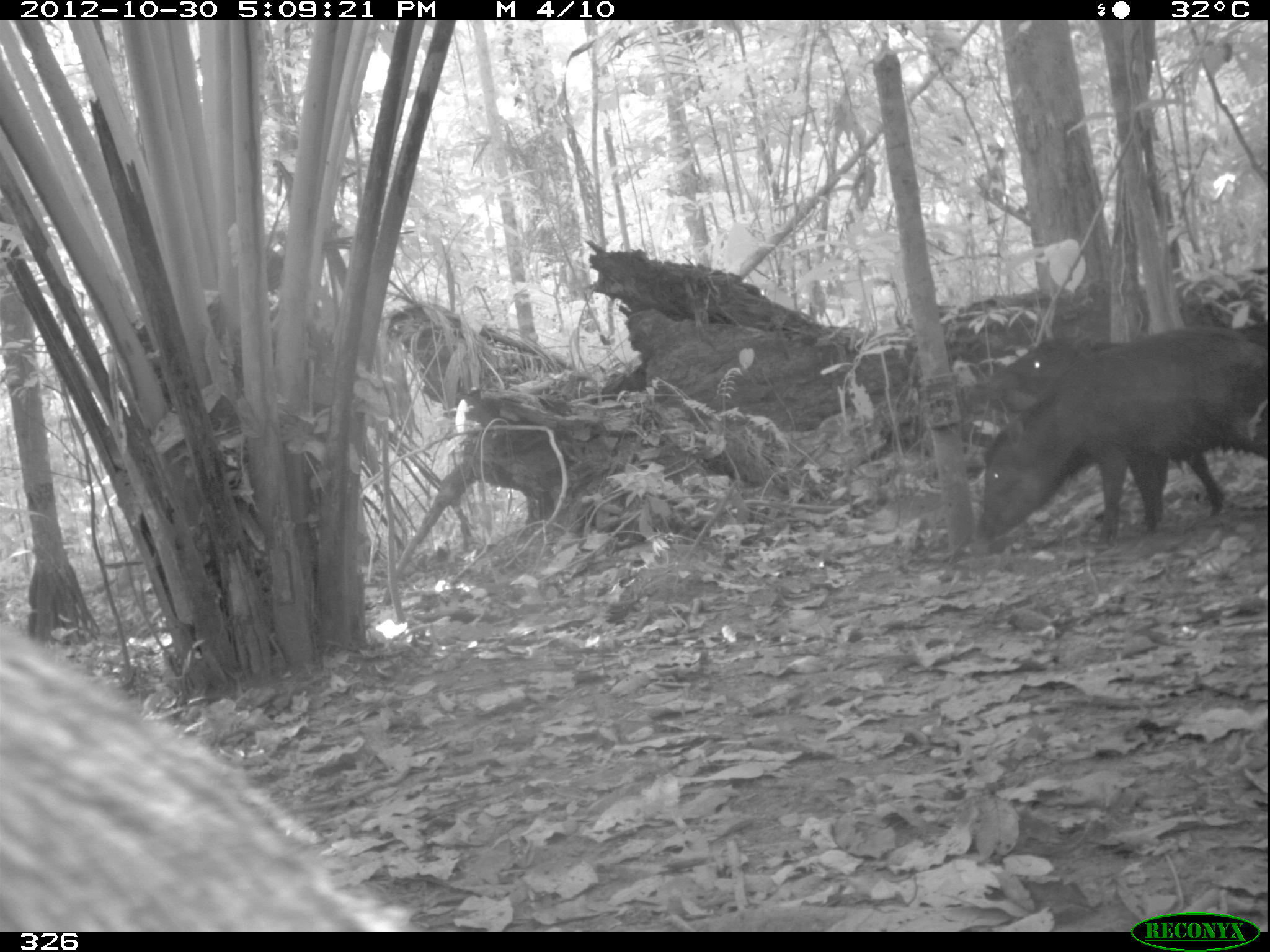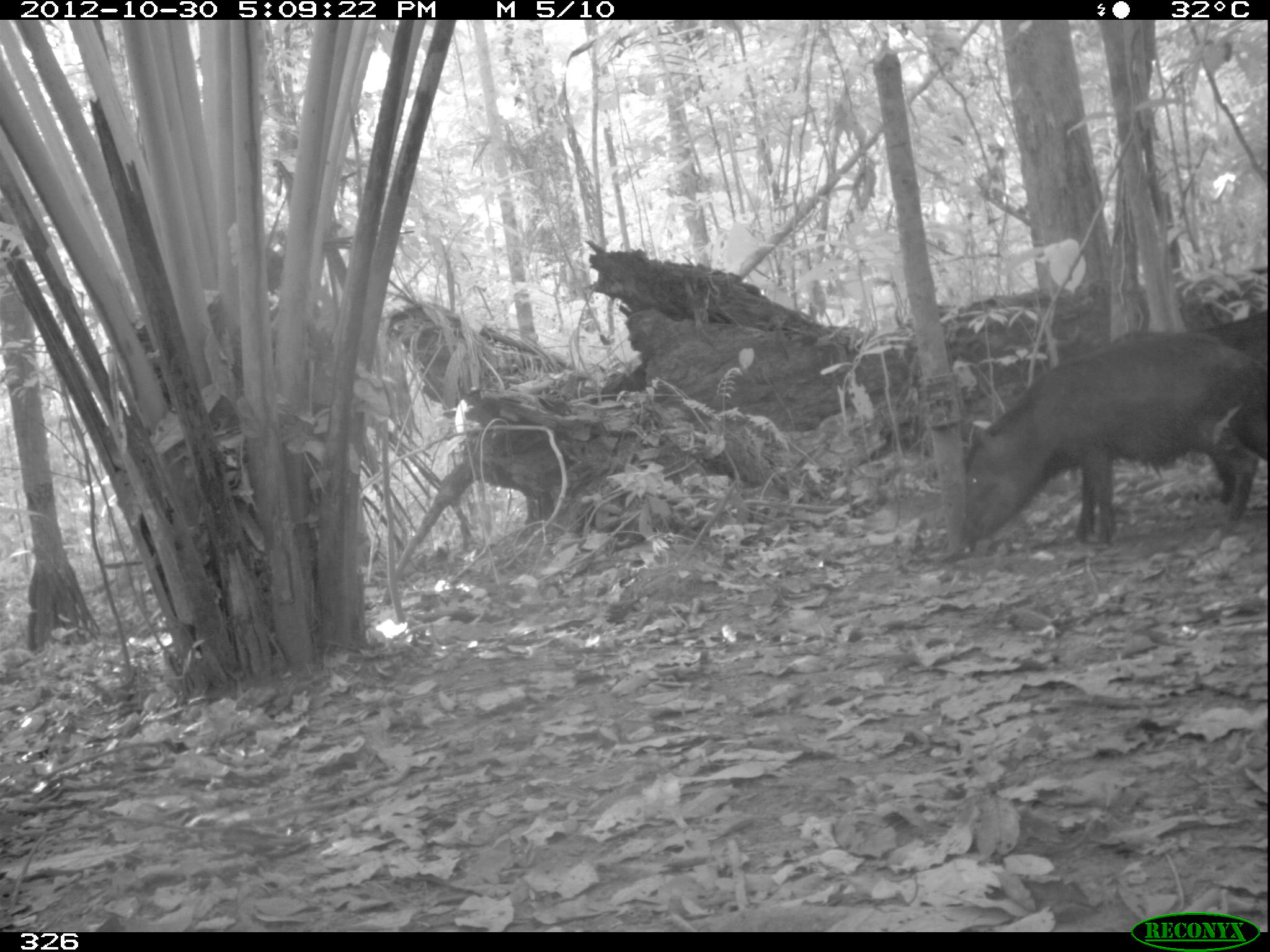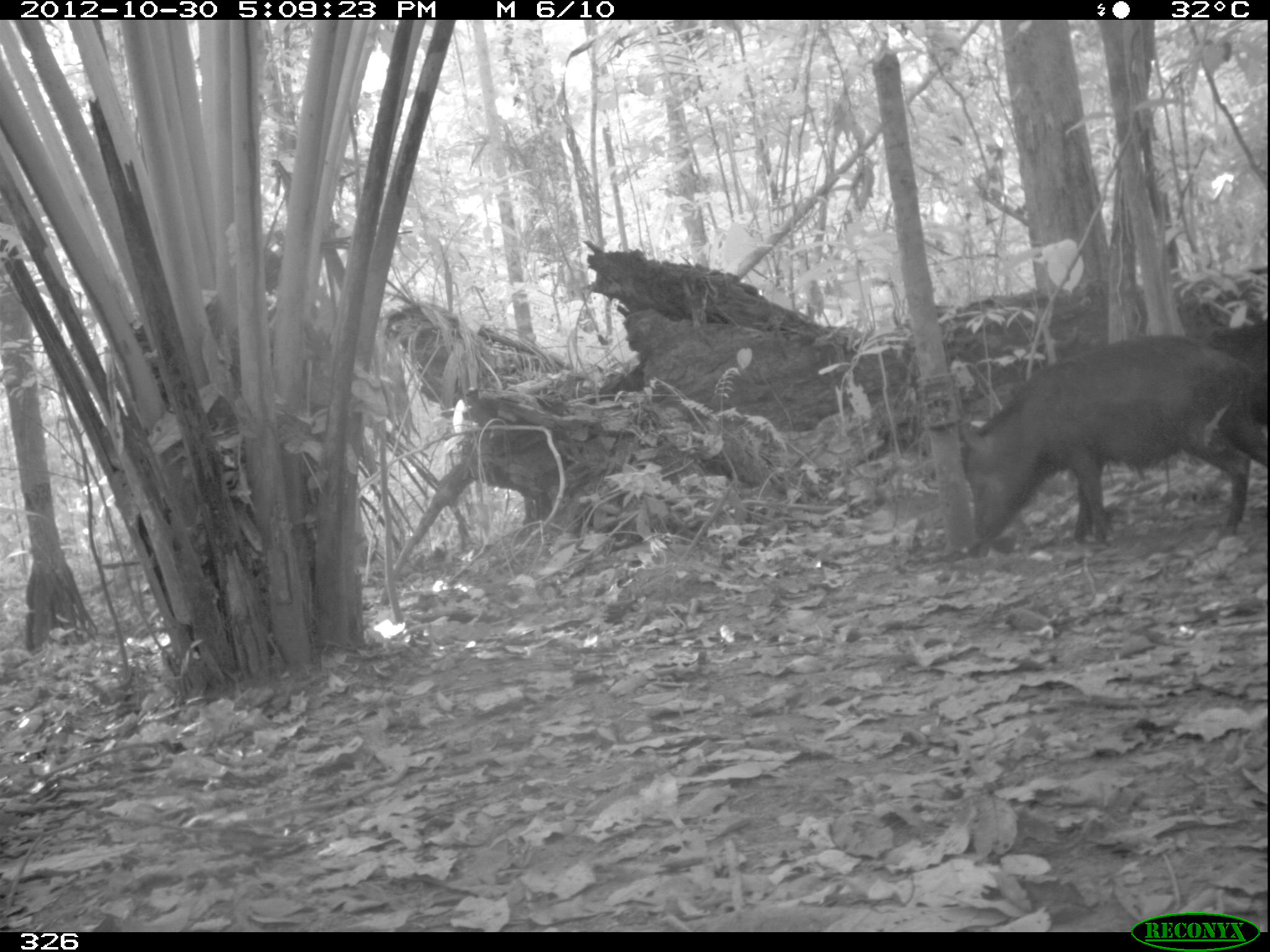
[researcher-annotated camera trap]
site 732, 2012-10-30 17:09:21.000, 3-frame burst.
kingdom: Animalia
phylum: Chordata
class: Mammalia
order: Artiodactyla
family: Tayassuidae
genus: Tayassu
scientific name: Tayassu pecari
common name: white-lipped peccary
Tayassu pecari (white-lipped peccary).